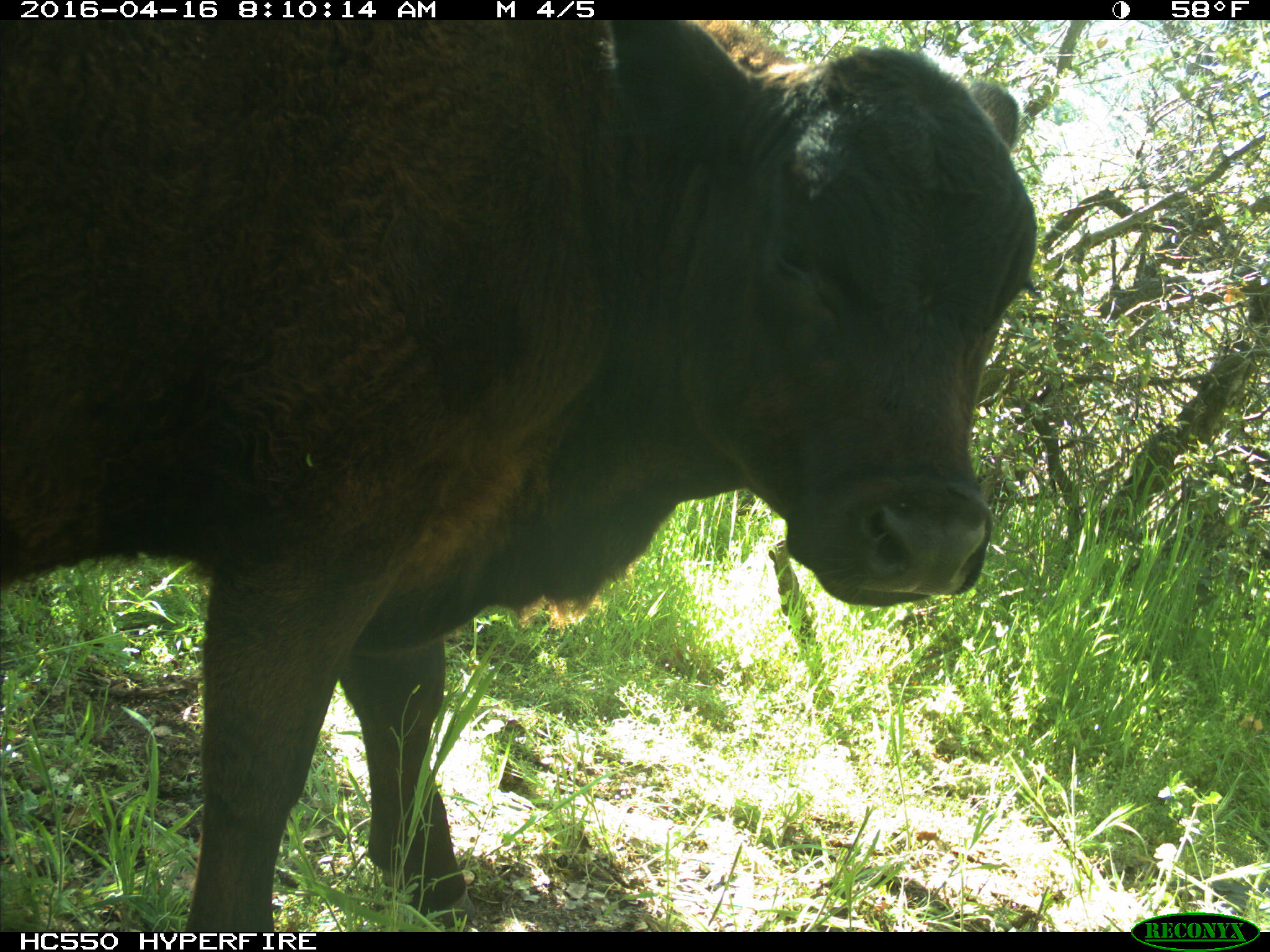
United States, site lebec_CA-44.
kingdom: Animalia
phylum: Chordata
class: Mammalia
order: Artiodactyla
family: Bovidae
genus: Bos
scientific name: Bos taurus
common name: domestic cow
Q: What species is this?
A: Bos taurus (domestic cow).